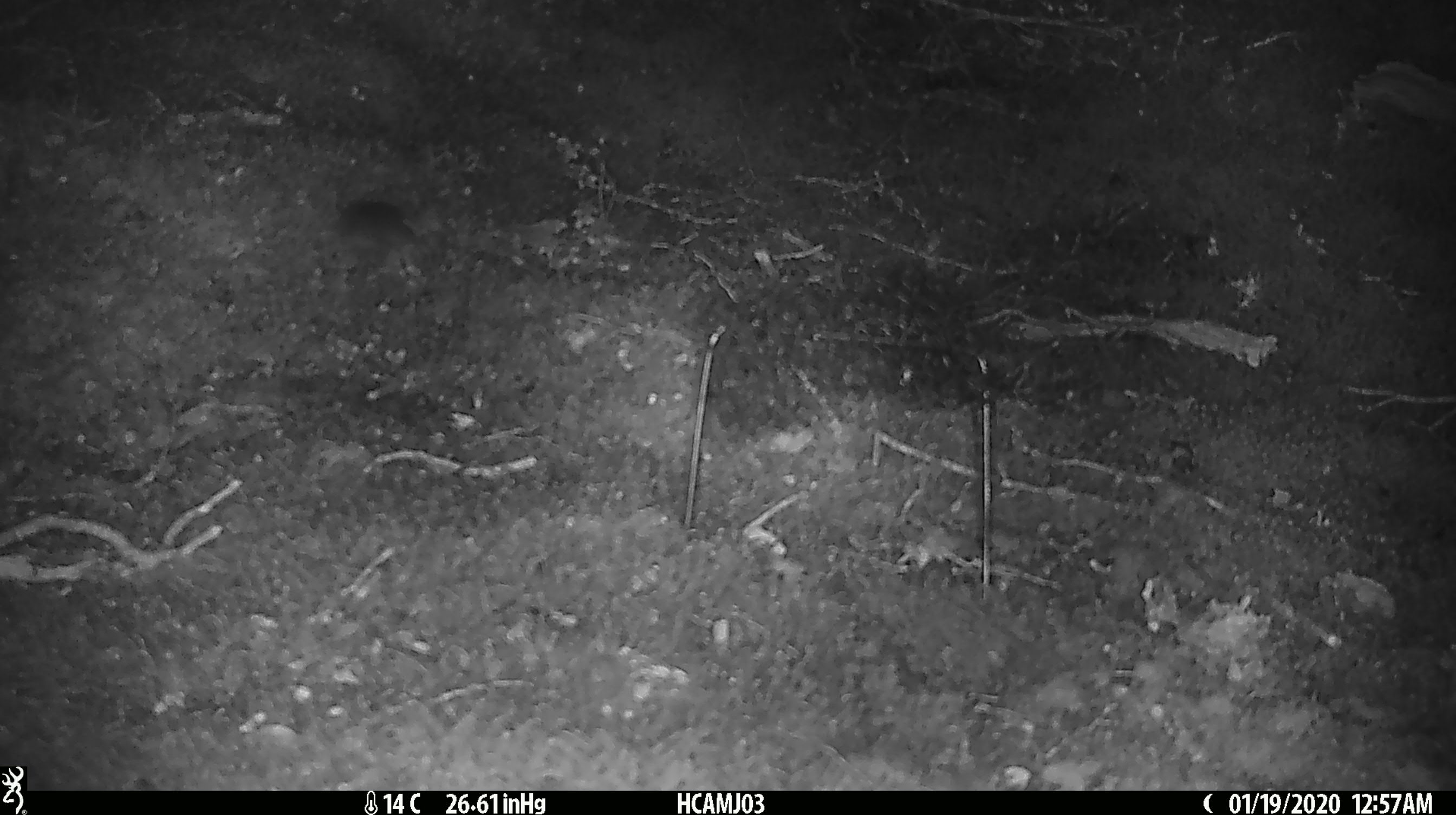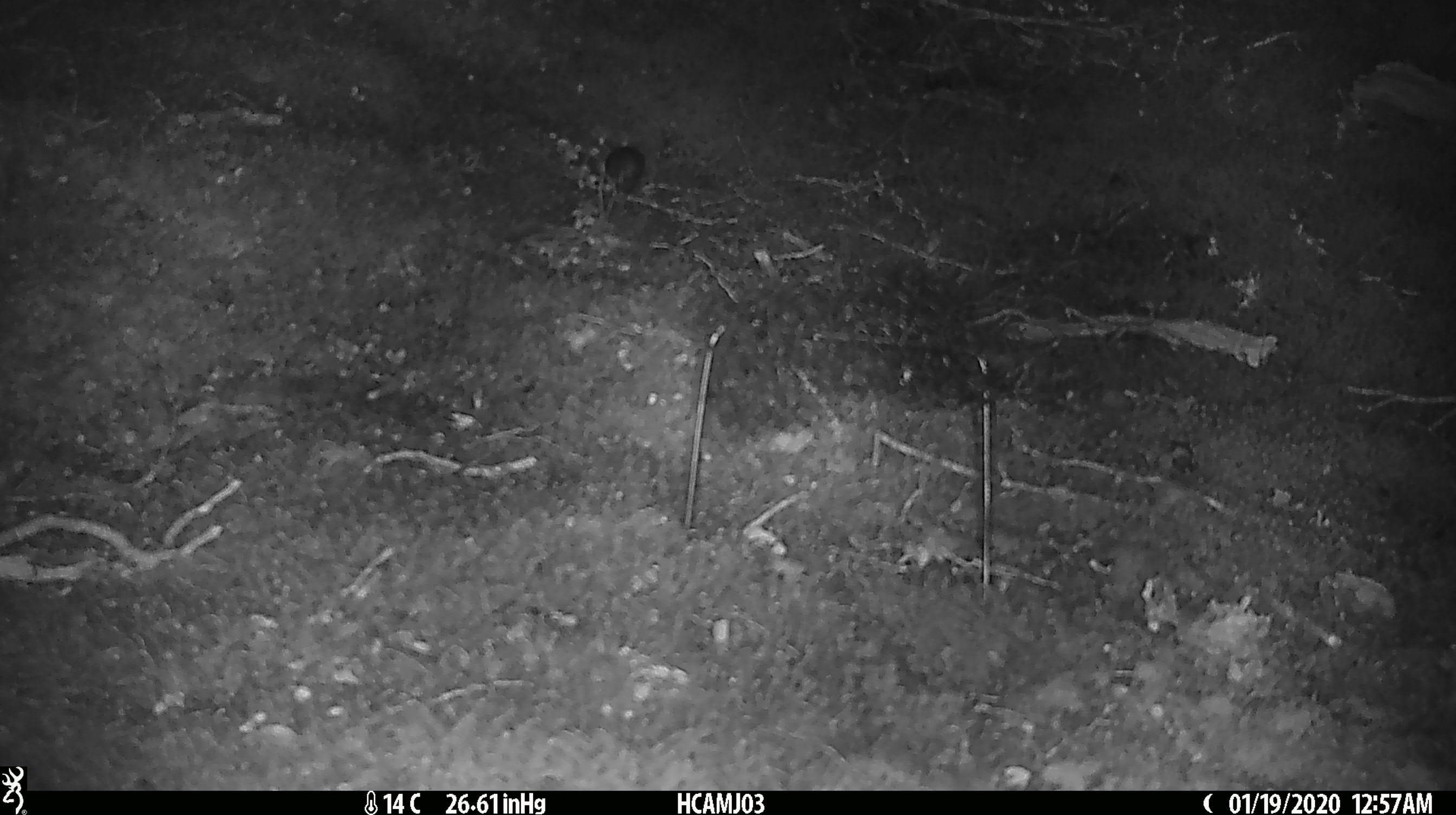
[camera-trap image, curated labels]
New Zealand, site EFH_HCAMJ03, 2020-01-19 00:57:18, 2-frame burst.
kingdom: Animalia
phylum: Chordata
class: Mammalia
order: Rodentia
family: Muridae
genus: Mus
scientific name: Mus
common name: mouse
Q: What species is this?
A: Mouse (Mus).